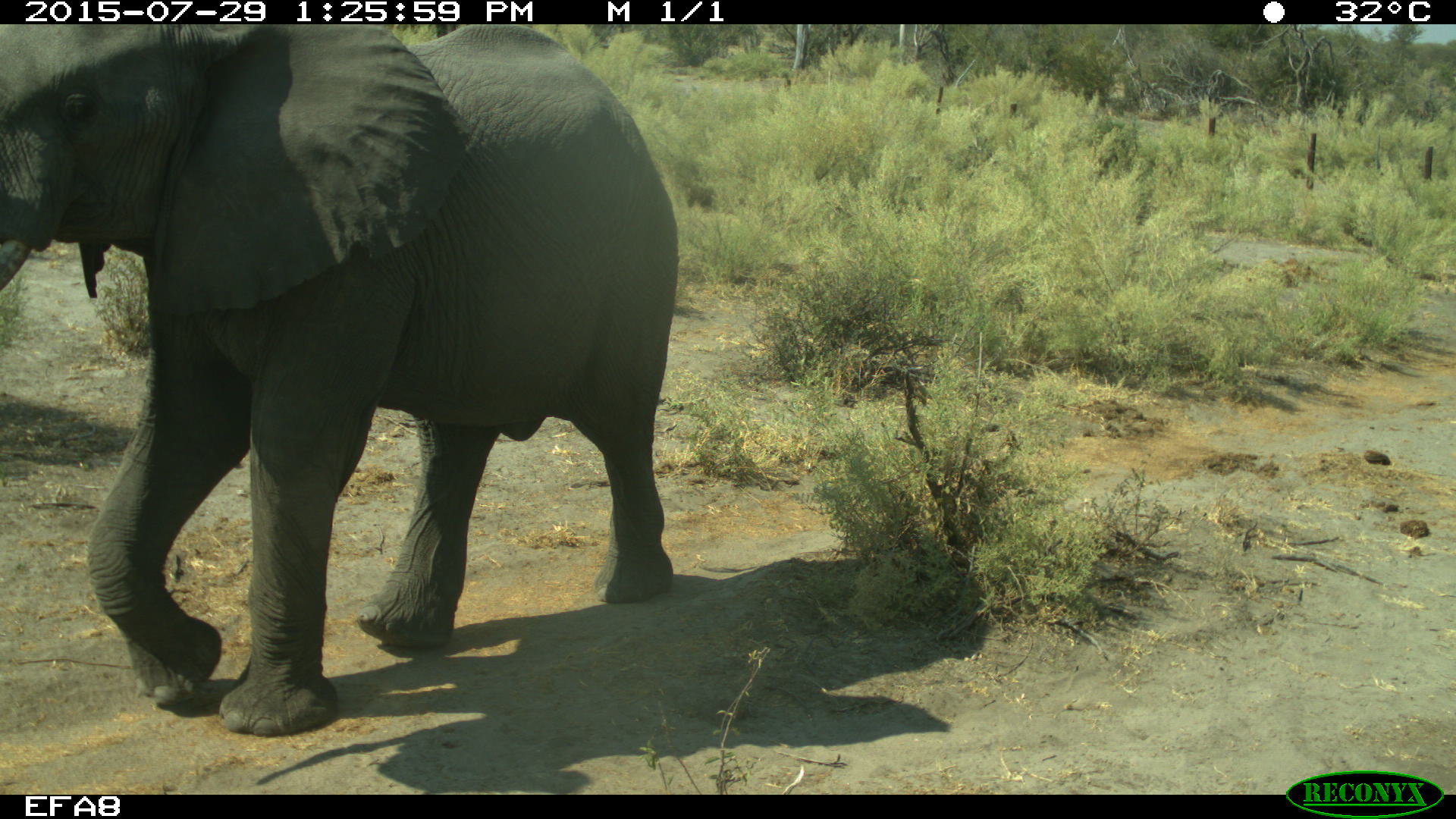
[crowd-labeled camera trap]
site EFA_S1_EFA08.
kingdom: Animalia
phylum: Chordata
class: Mammalia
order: Proboscidea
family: Elephantidae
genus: Loxodonta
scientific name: Loxodonta africana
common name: african bush elephant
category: elephant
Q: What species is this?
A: Elephant (african bush elephant) (Loxodonta africana).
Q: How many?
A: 1.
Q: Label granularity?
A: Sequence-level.